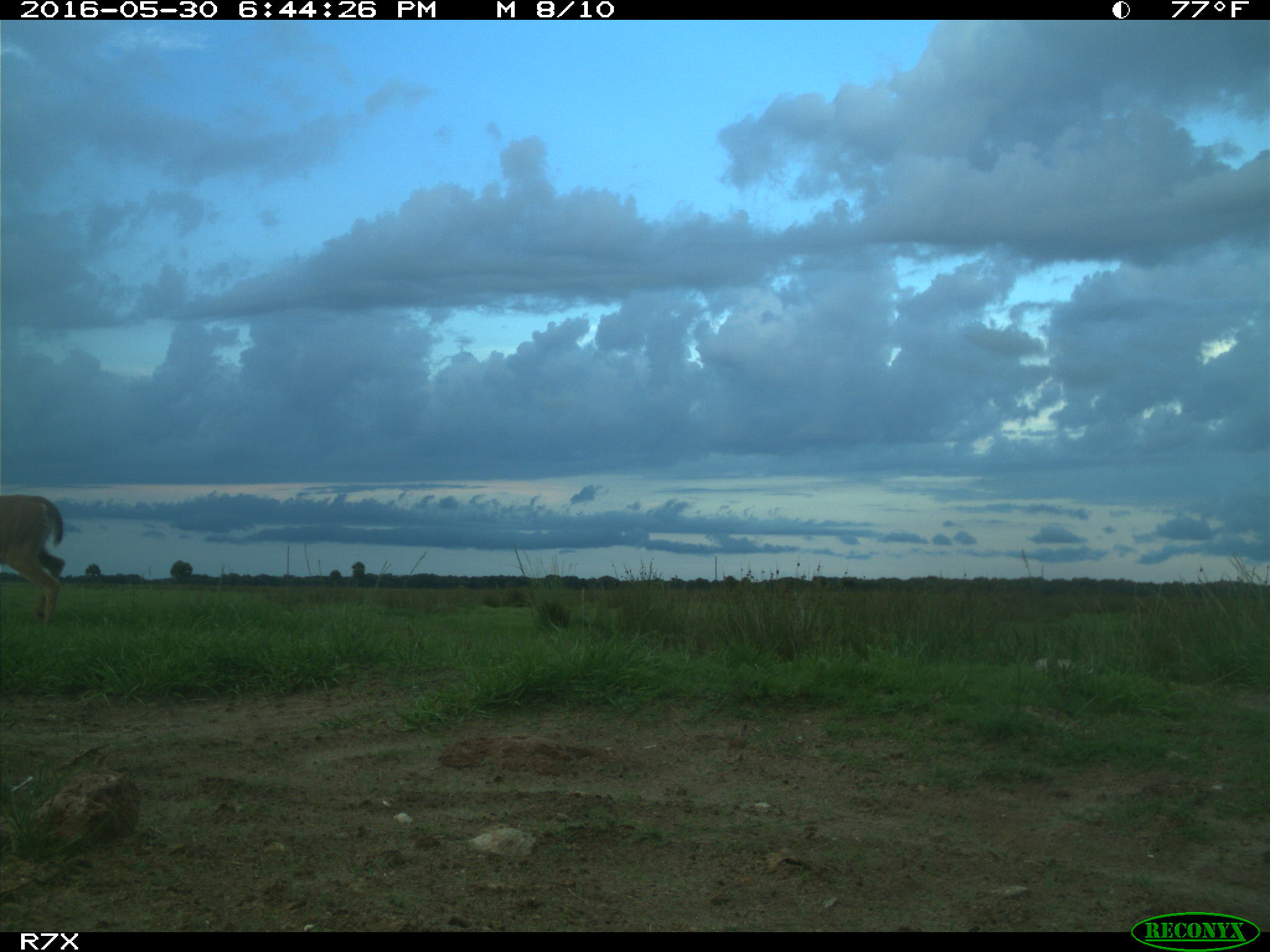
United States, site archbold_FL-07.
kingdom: Animalia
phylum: Chordata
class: Mammalia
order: Artiodactyla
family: Cervidae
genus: Odocoileus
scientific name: Odocoileus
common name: deer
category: unidentified deer